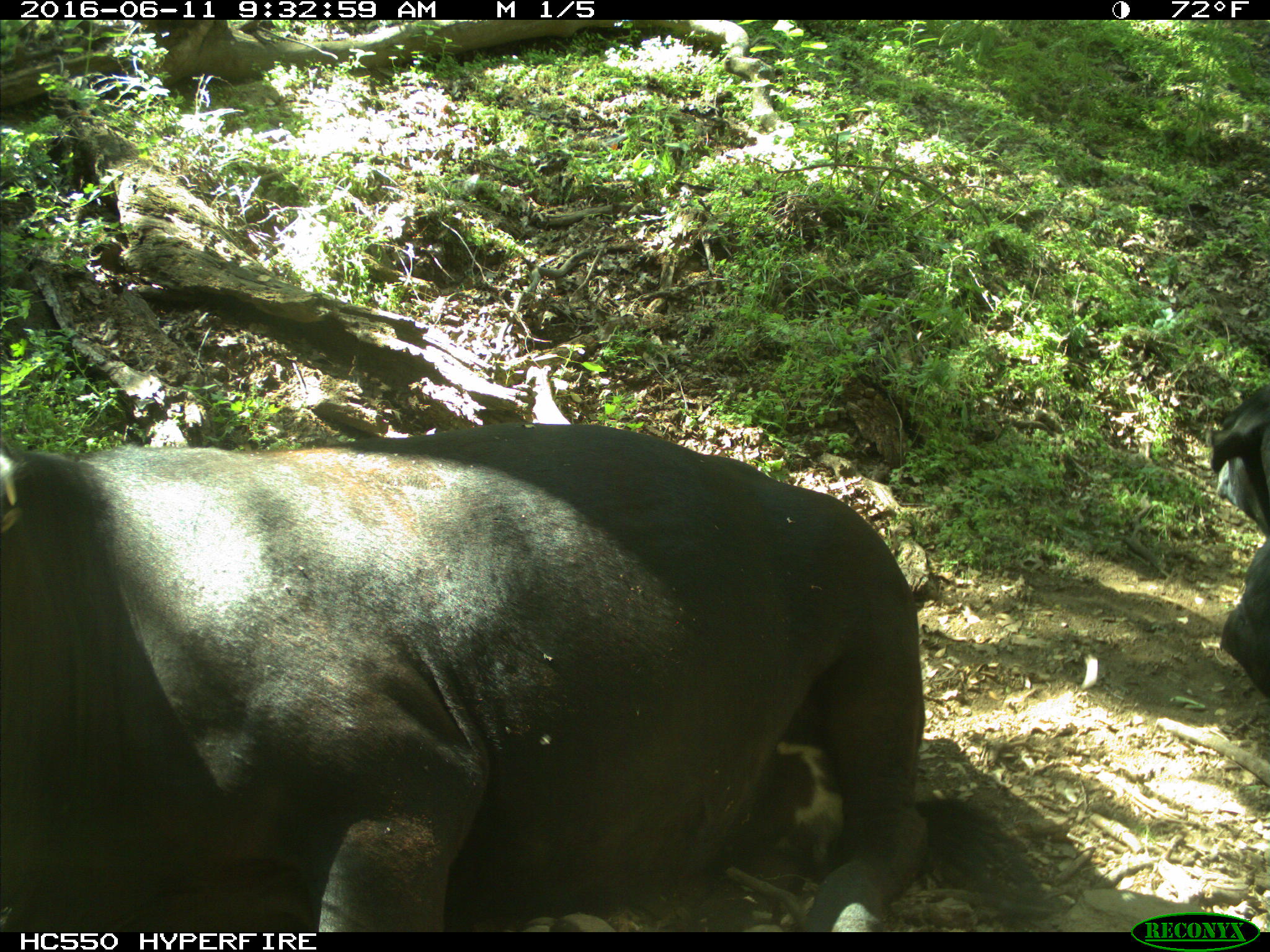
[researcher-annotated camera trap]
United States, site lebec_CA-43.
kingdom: Animalia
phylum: Chordata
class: Mammalia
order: Artiodactyla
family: Bovidae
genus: Bos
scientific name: Bos taurus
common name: domestic cow